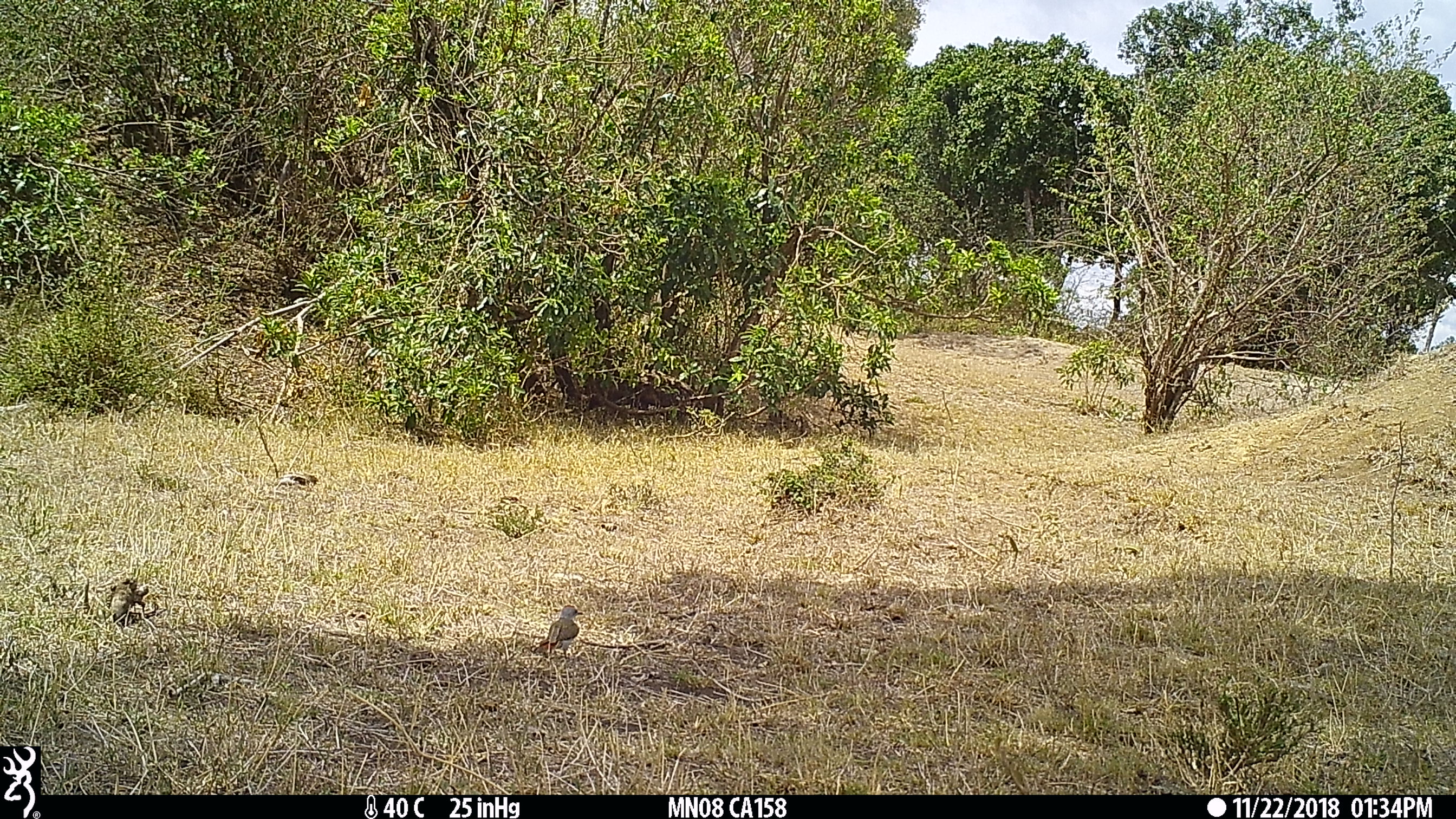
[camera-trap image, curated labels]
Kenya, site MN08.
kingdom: Animalia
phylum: Chordata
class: Aves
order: Piciformes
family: Picidae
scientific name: Picidae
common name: woodpecker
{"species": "woodpecker (Picidae)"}